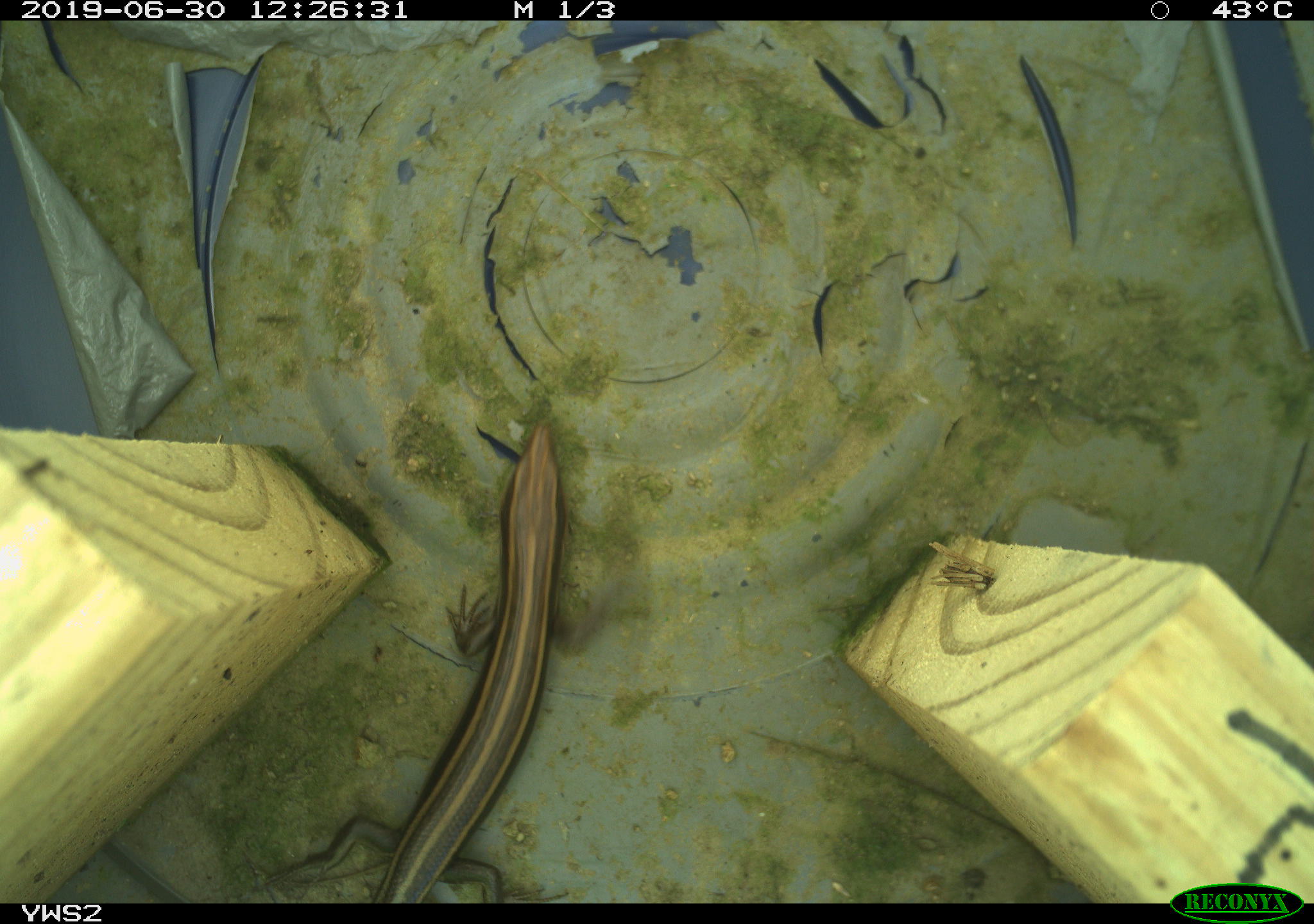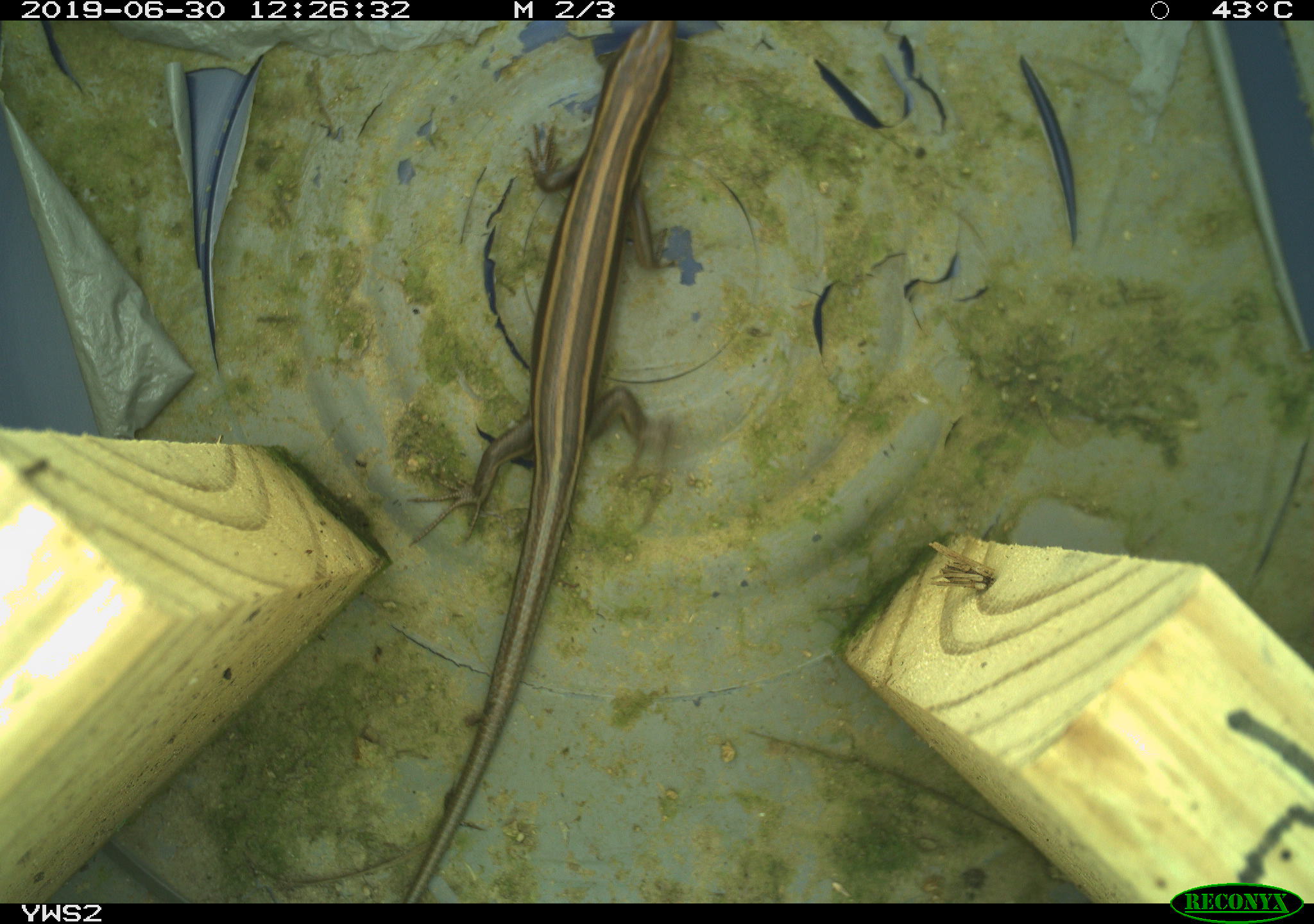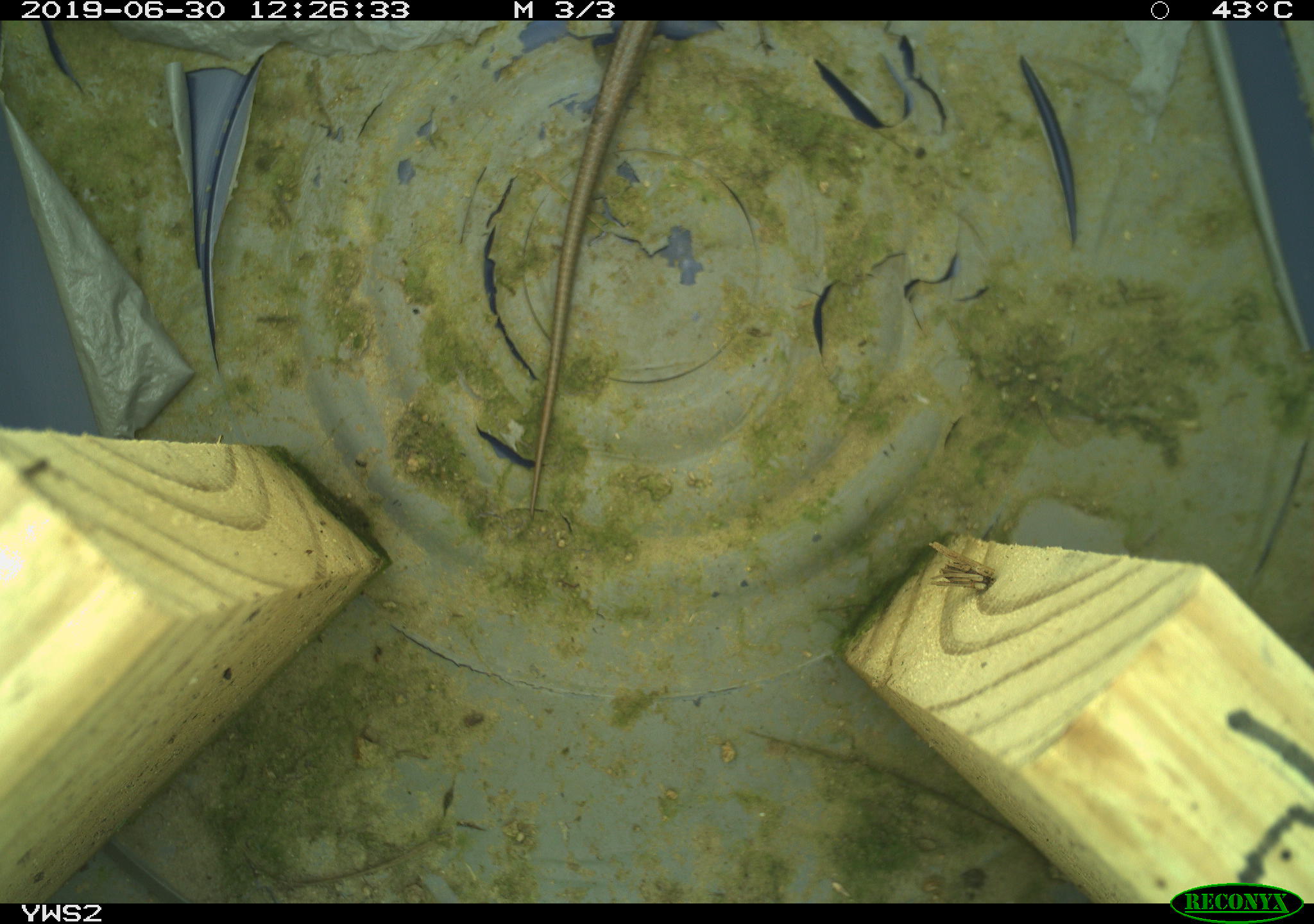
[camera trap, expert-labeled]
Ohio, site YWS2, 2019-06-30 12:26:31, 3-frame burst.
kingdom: Animalia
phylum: Chordata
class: Reptilia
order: Squamata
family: Scincidae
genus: Plestiodon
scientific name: Plestiodon fasciatus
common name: common five-lined skink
Common five-lined skink (Plestiodon fasciatus).